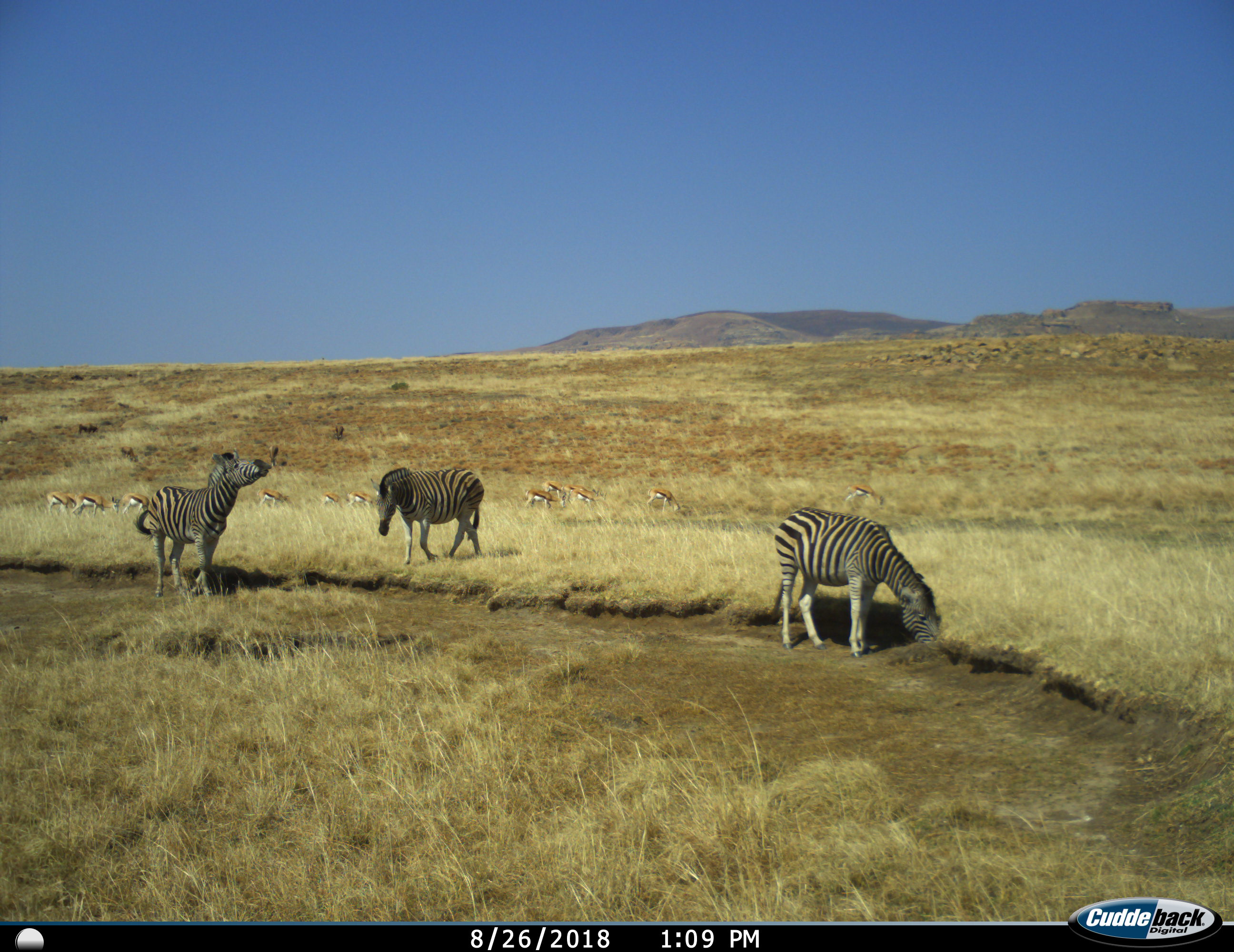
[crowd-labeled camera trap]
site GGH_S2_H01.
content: unidentified animal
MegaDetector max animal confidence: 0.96